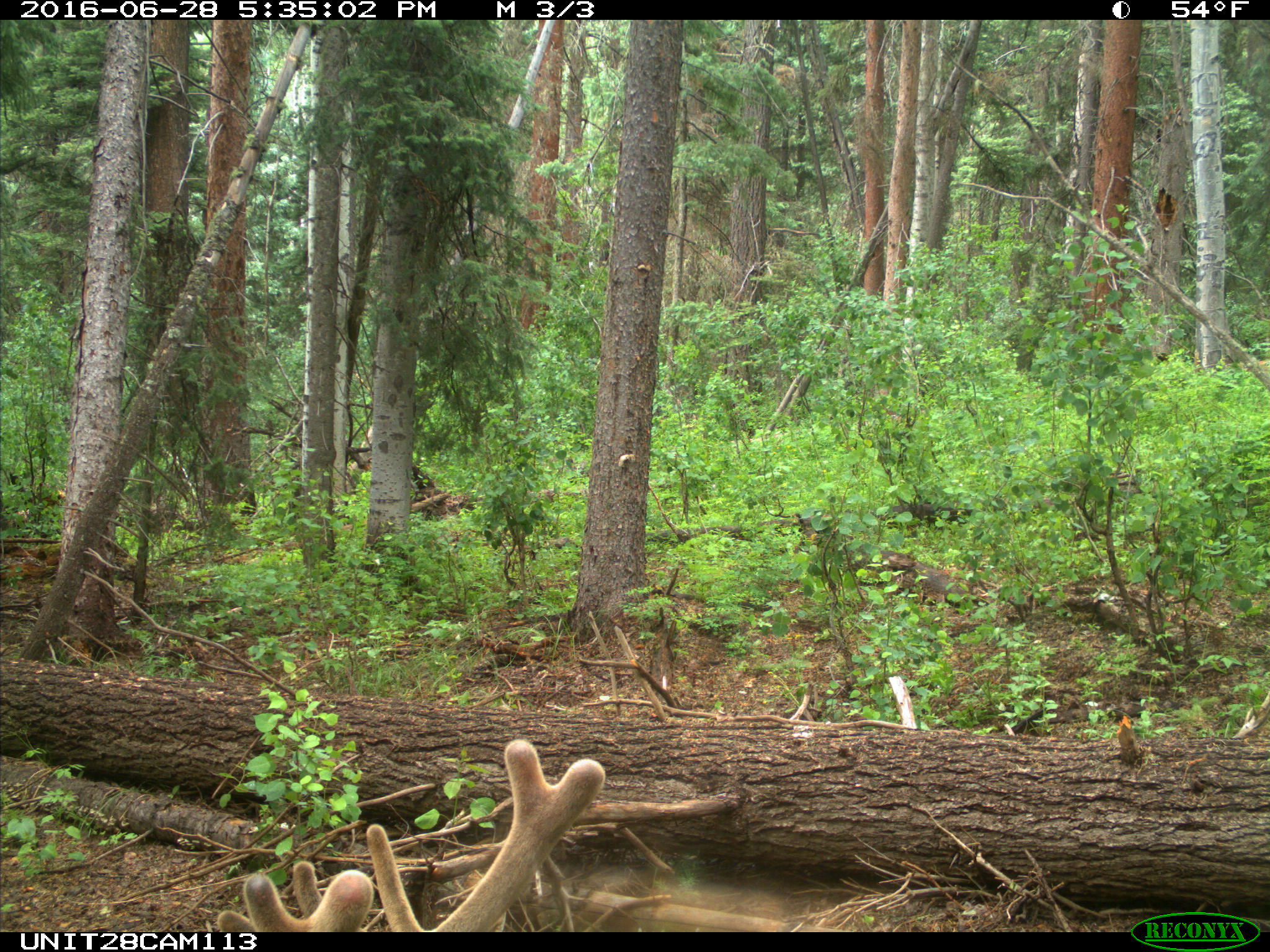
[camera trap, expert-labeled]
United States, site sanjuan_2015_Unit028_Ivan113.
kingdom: Animalia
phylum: Chordata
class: Mammalia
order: Artiodactyla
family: Cervidae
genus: Cervus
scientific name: Cervus elaphus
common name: red deer